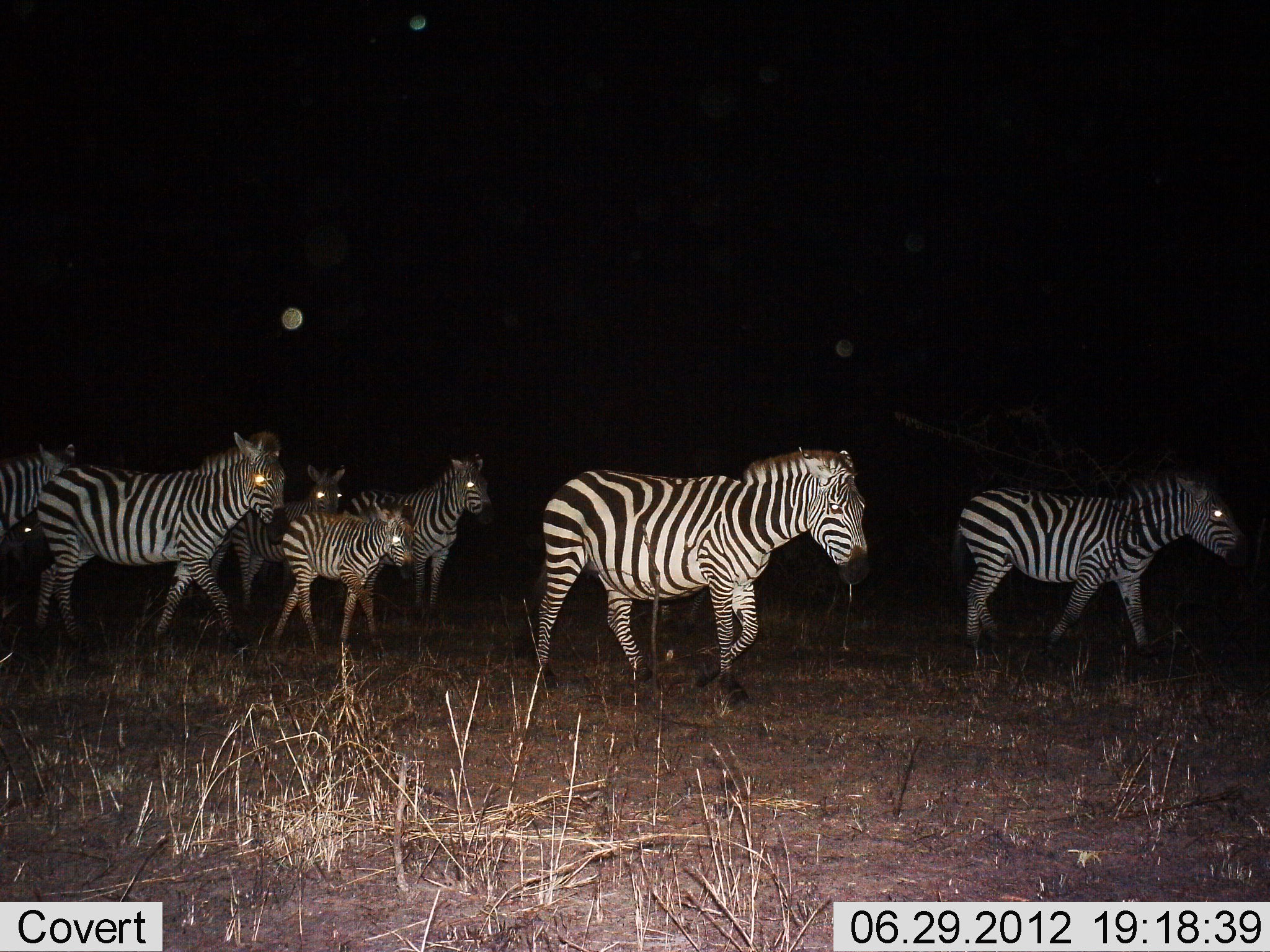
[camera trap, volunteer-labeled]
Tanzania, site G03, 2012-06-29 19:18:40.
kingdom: Animalia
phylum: Chordata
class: Mammalia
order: Perissodactyla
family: Equidae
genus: Equus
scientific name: Equus quagga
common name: plains zebra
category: zebra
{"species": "zebra (plains zebra) (Equus quagga)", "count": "7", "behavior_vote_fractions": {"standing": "30%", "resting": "0%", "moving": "90%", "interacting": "0%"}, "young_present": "90%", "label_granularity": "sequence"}